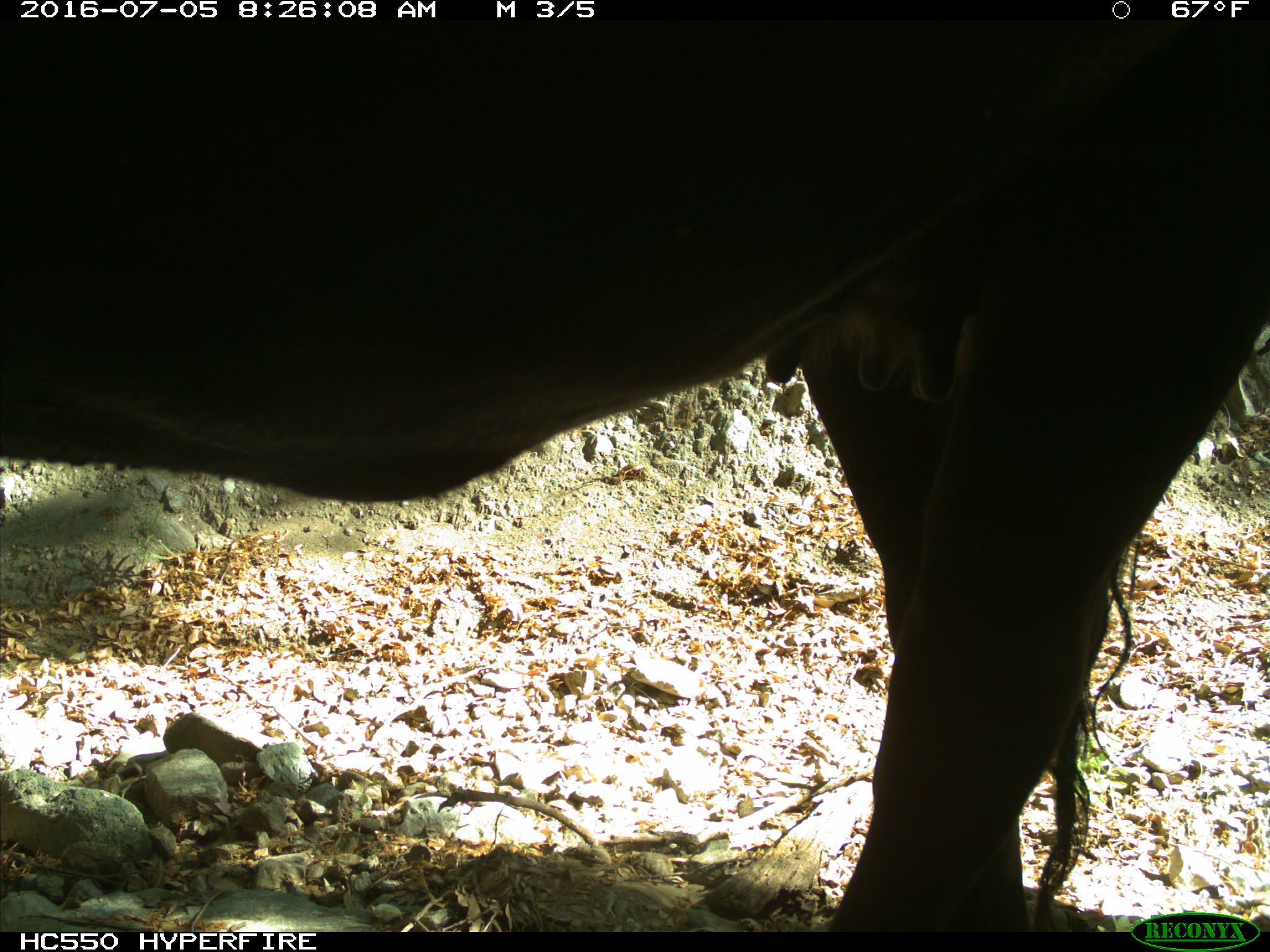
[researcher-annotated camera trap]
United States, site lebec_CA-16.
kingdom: Animalia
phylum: Chordata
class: Mammalia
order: Artiodactyla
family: Bovidae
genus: Bos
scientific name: Bos taurus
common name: domestic cow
Bos taurus (domestic cow).